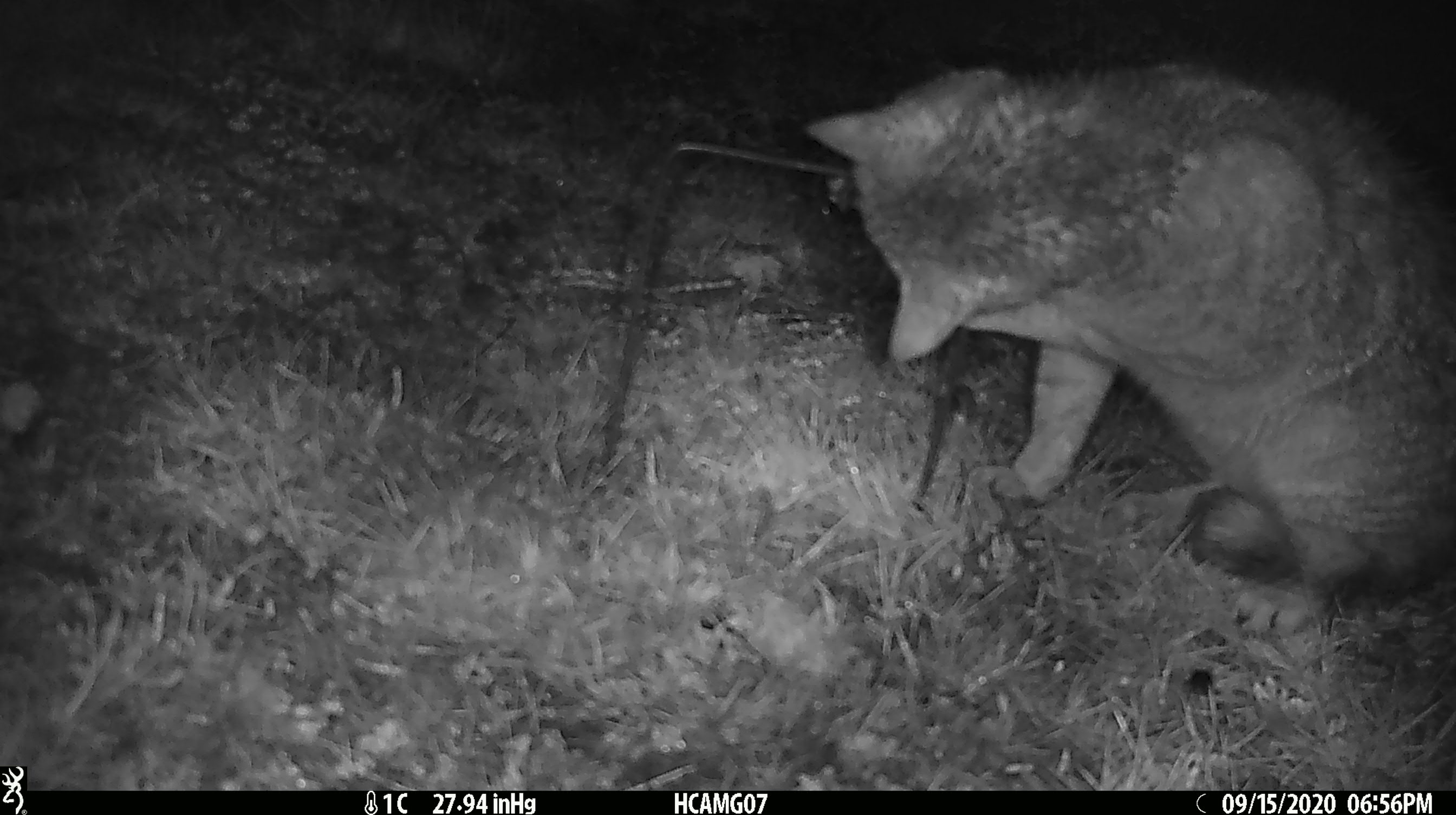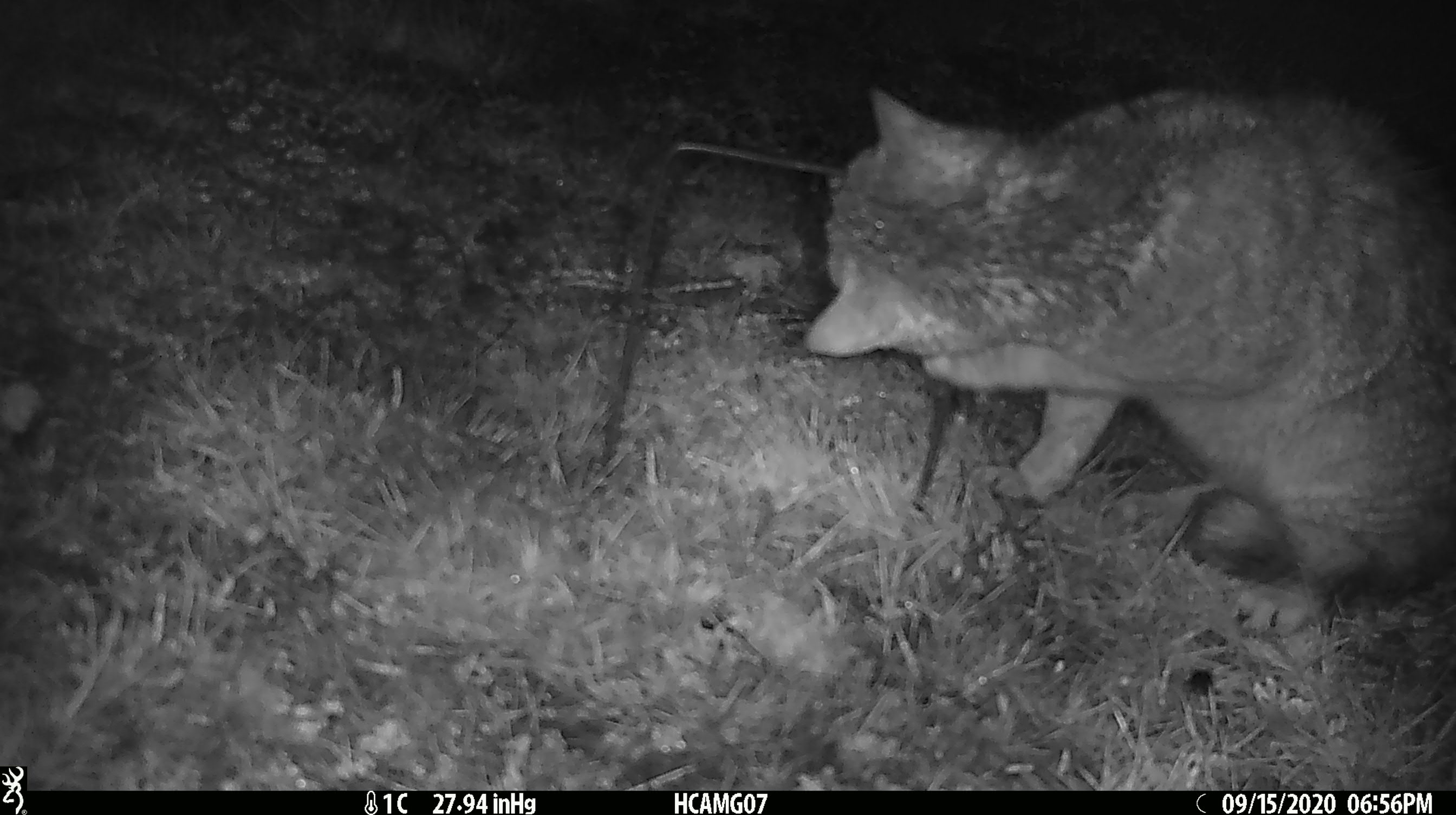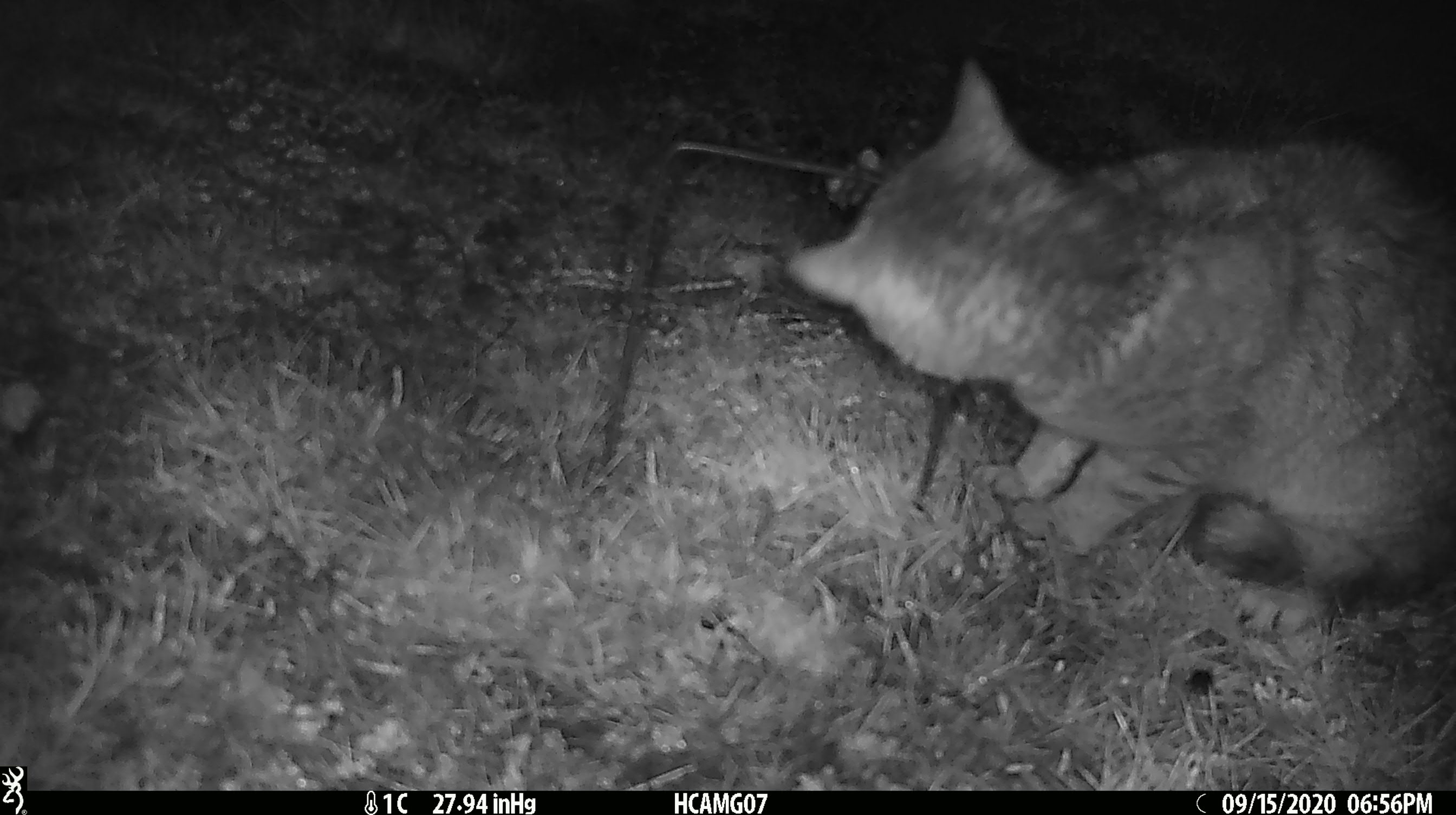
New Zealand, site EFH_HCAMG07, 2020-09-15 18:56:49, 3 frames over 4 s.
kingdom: Animalia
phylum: Chordata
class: Mammalia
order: Carnivora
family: Felidae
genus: Felis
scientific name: Felis catus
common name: domestic cat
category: cat